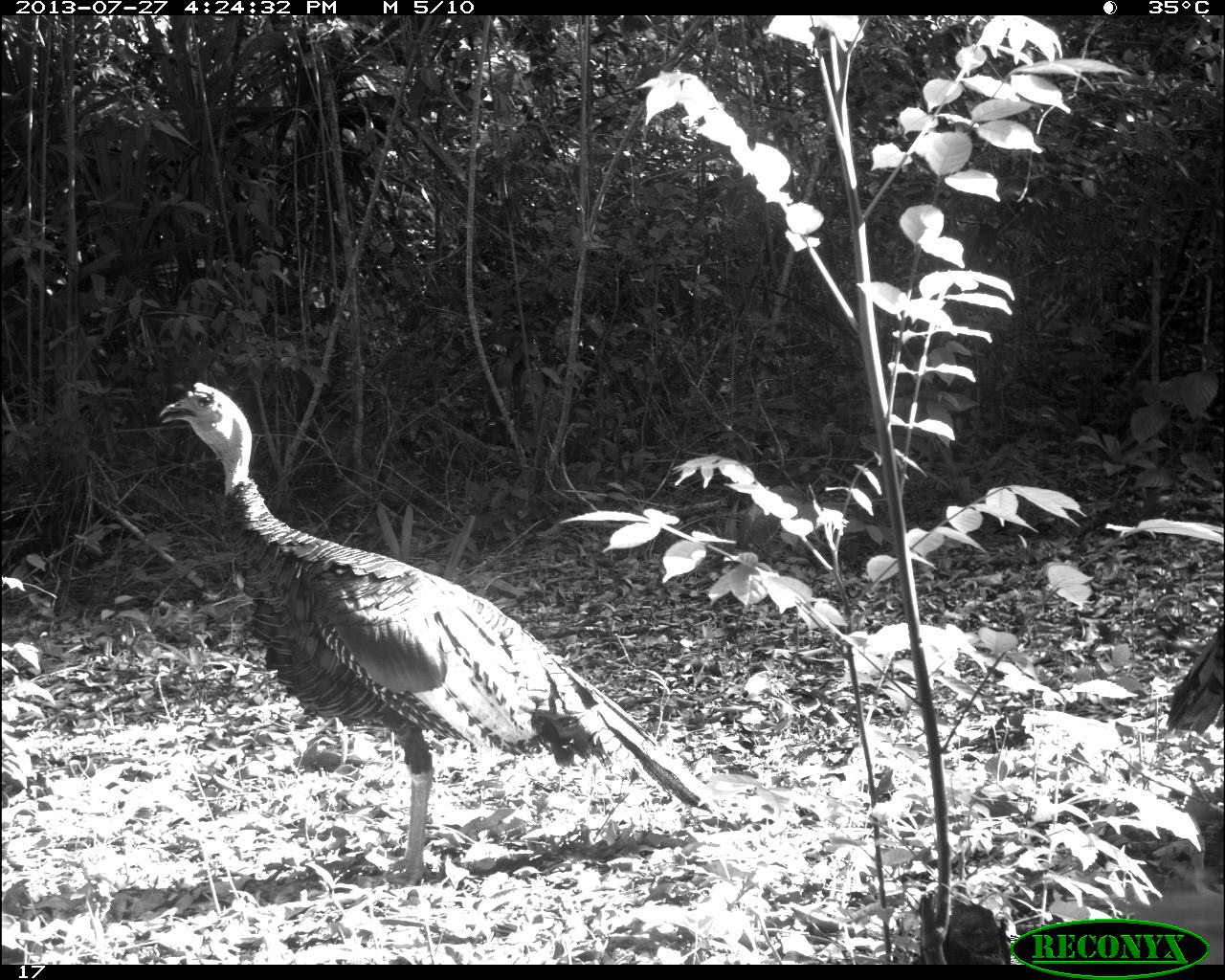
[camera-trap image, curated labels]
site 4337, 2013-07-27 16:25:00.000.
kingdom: Animalia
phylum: Chordata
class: Aves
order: Galliformes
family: Phasianidae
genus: Meleagris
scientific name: Meleagris ocellata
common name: ocellated turkey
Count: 1.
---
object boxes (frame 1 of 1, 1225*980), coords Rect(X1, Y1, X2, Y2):
meleagris ocellata: Rect(157, 378, 713, 889); Rect(1163, 620, 1225, 733)